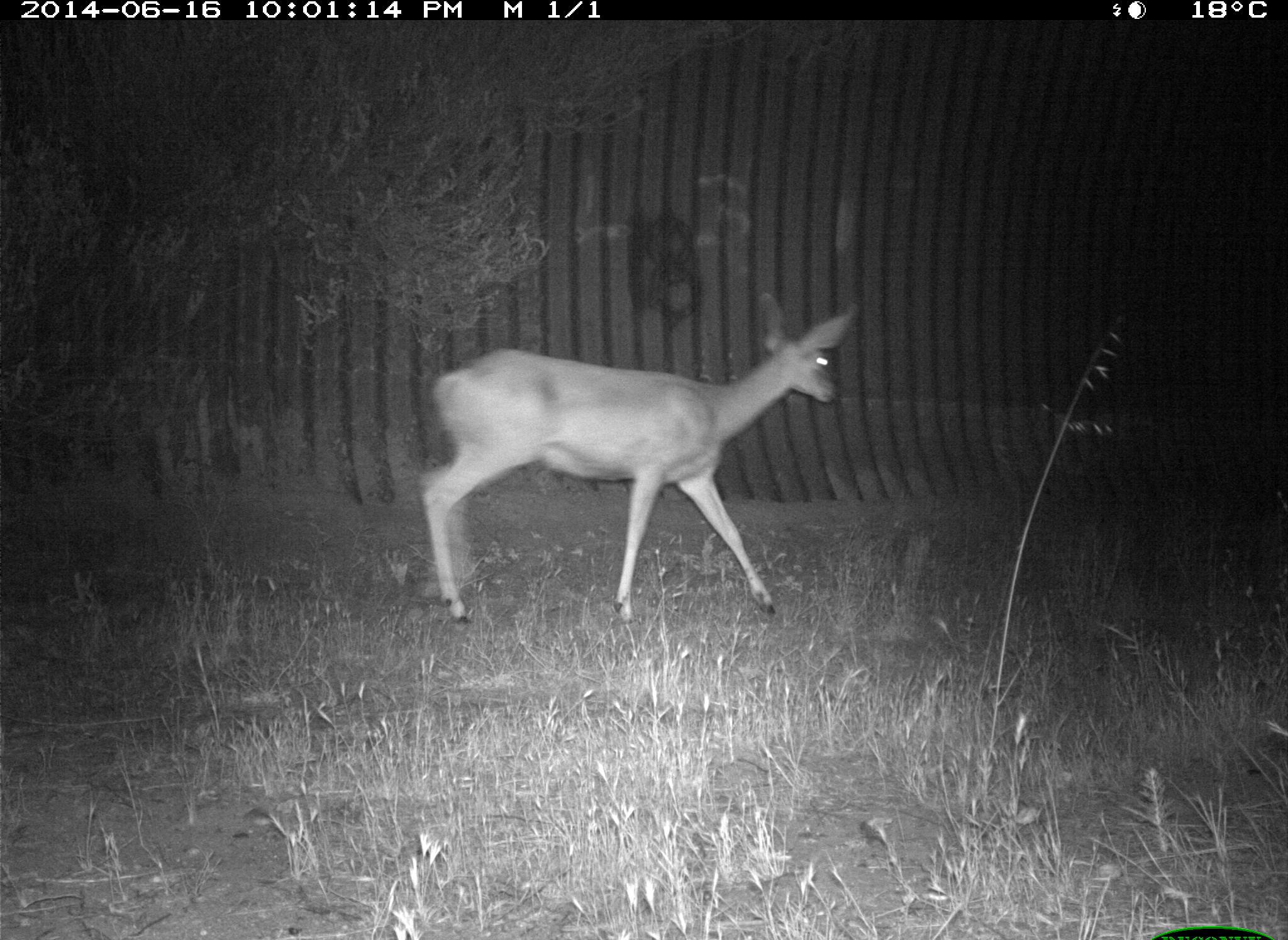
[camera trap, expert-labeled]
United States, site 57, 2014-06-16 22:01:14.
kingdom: Animalia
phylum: Chordata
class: Mammalia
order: Artiodactyla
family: Cervidae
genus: Odocoileus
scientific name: Odocoileus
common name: deer